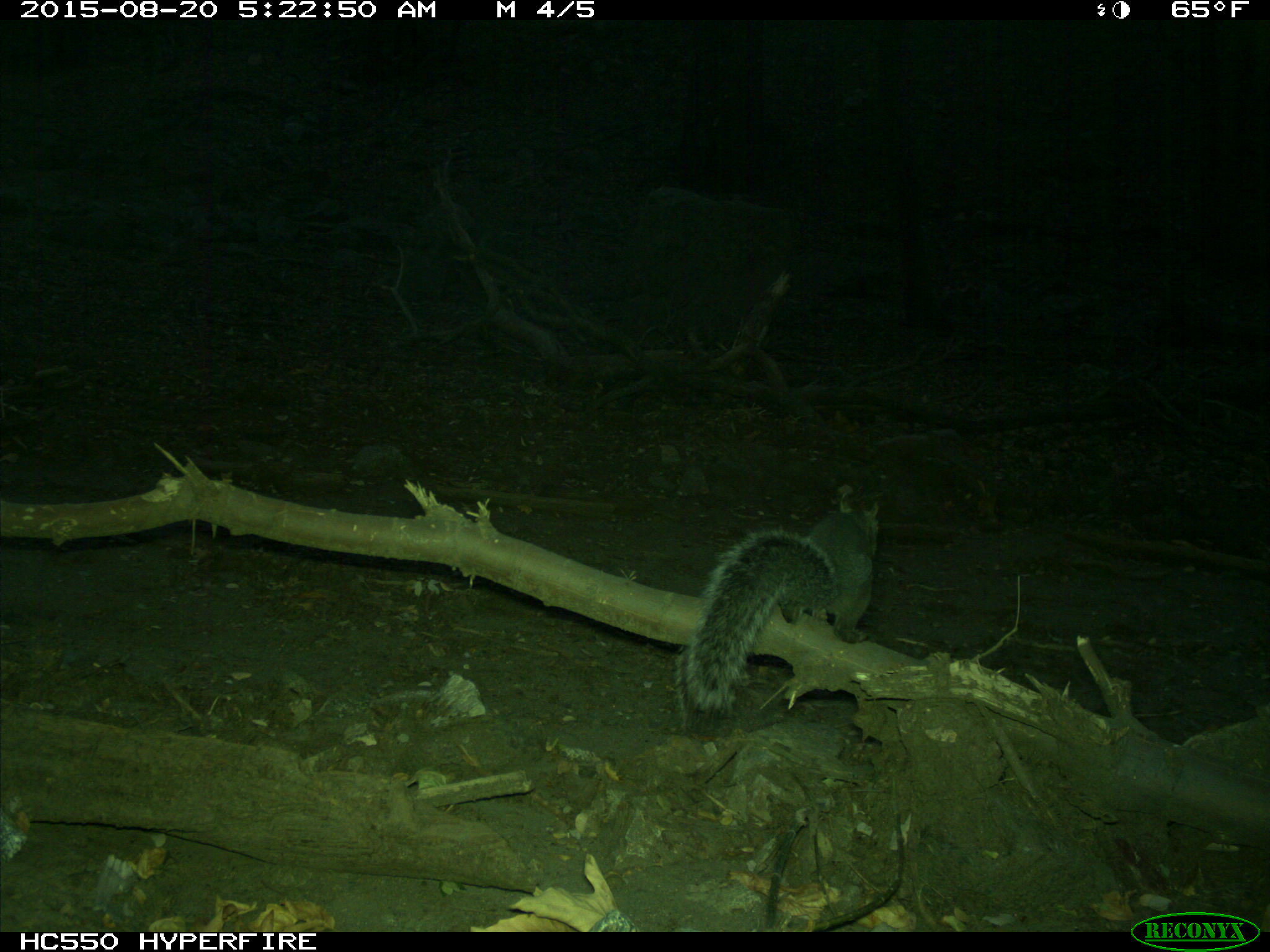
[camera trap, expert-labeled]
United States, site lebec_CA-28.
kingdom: Animalia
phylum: Chordata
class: Mammalia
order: Rodentia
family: Sciuridae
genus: Sciurus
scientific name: Sciurus carolinensis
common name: eastern gray squirrel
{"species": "Sciurus carolinensis (eastern gray squirrel)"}